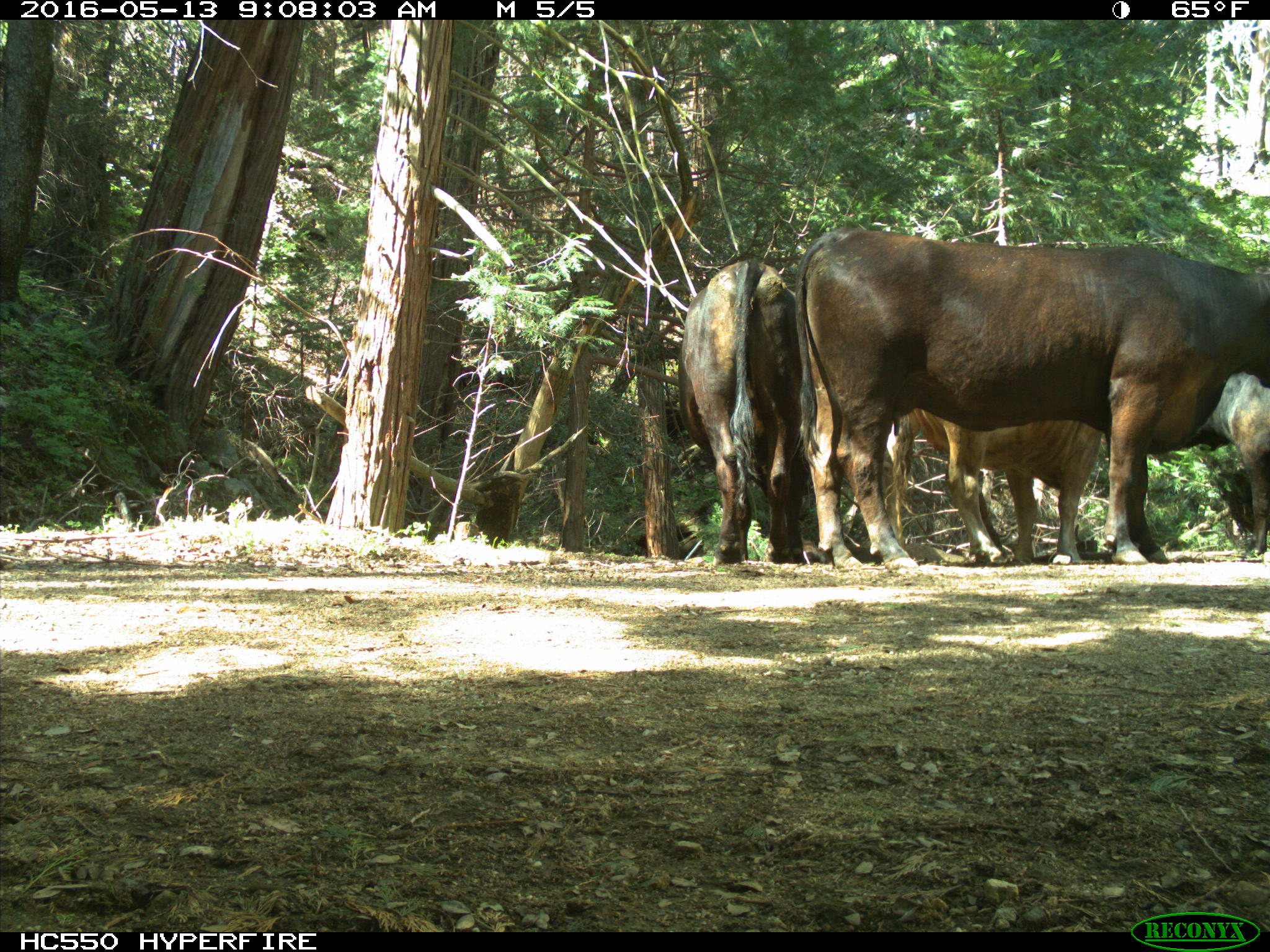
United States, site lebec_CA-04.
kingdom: Animalia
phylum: Chordata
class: Mammalia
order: Artiodactyla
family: Bovidae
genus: Bos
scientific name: Bos taurus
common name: domestic cow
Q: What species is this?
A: Bos taurus (domestic cow).